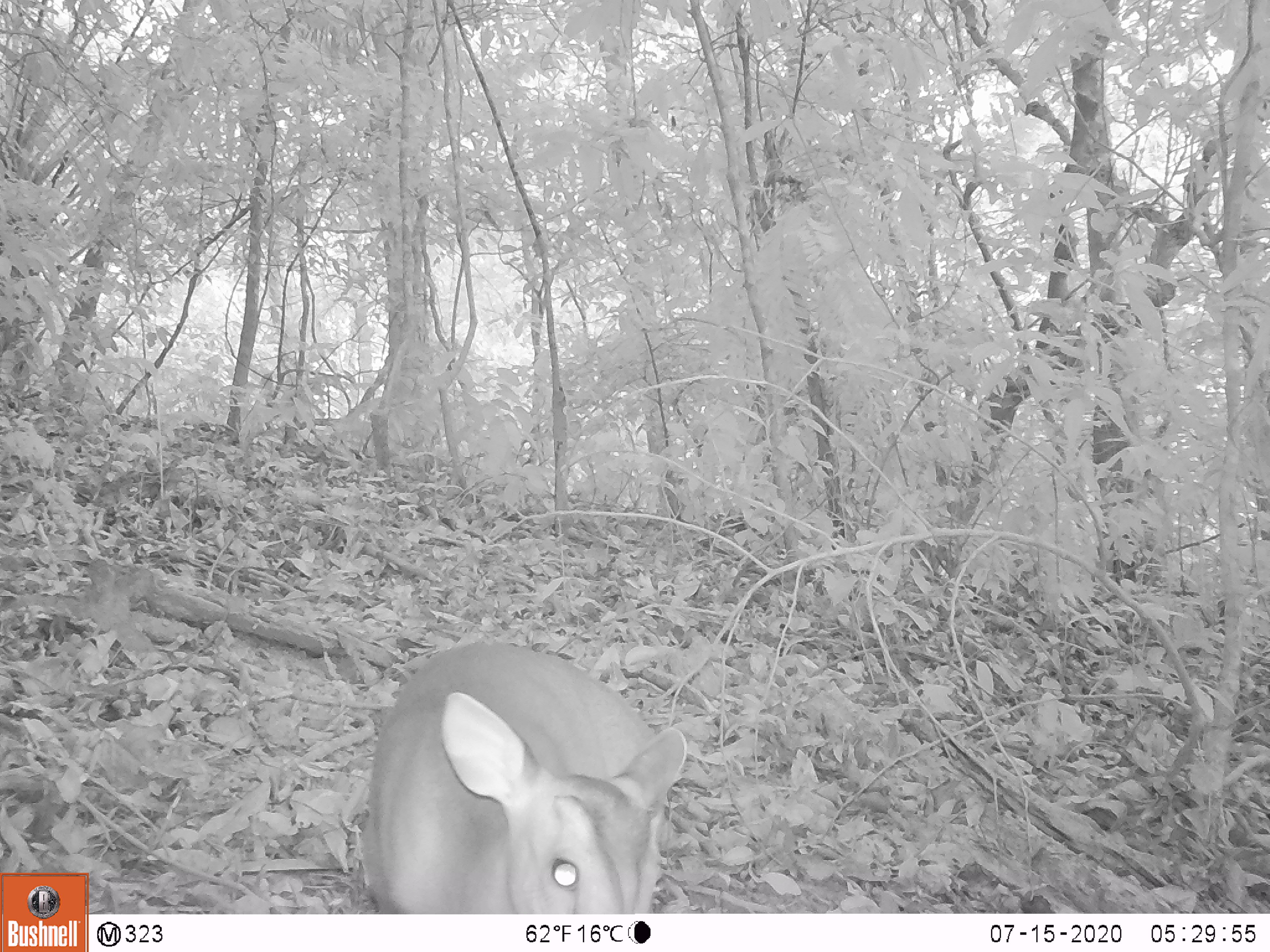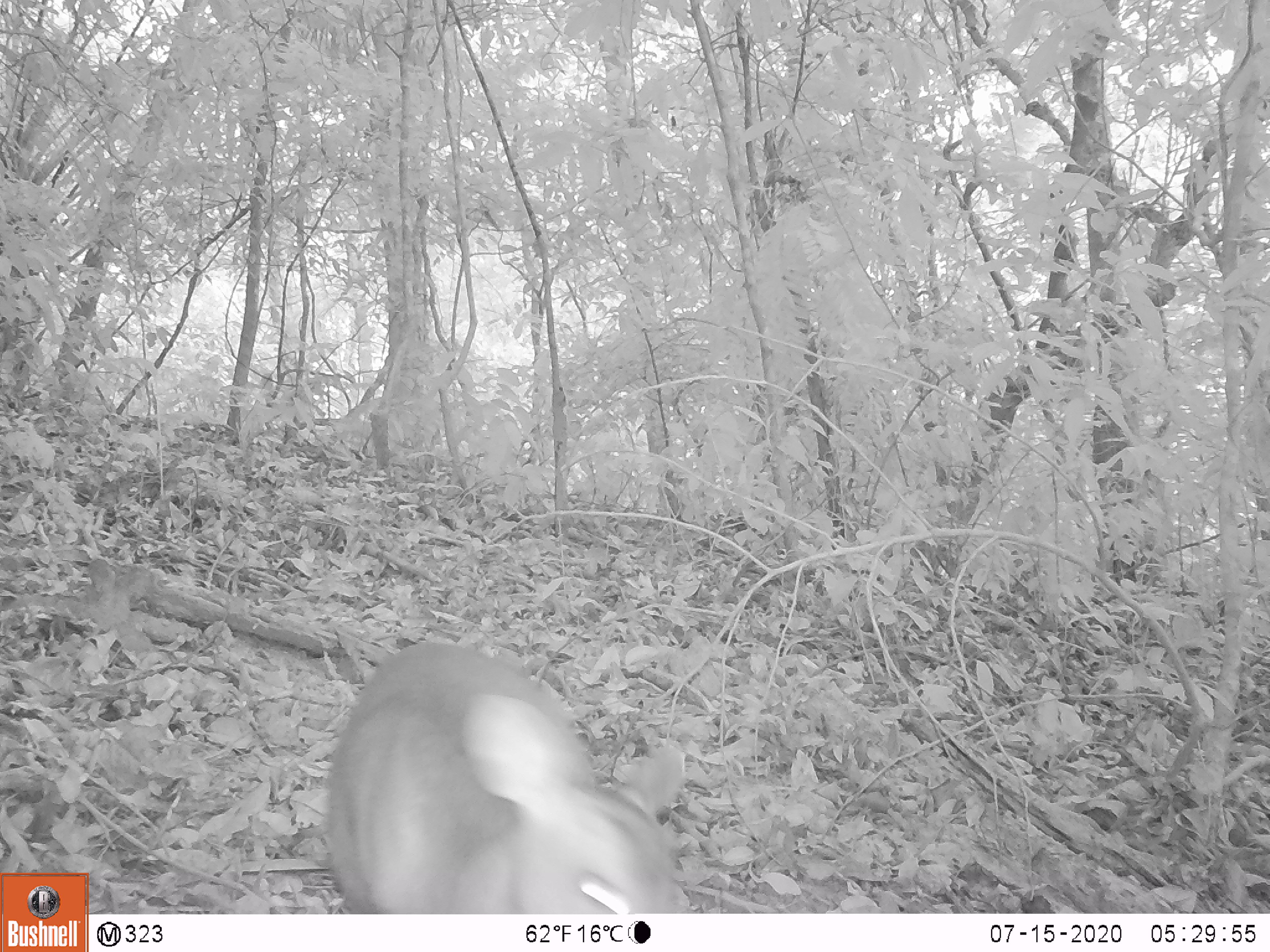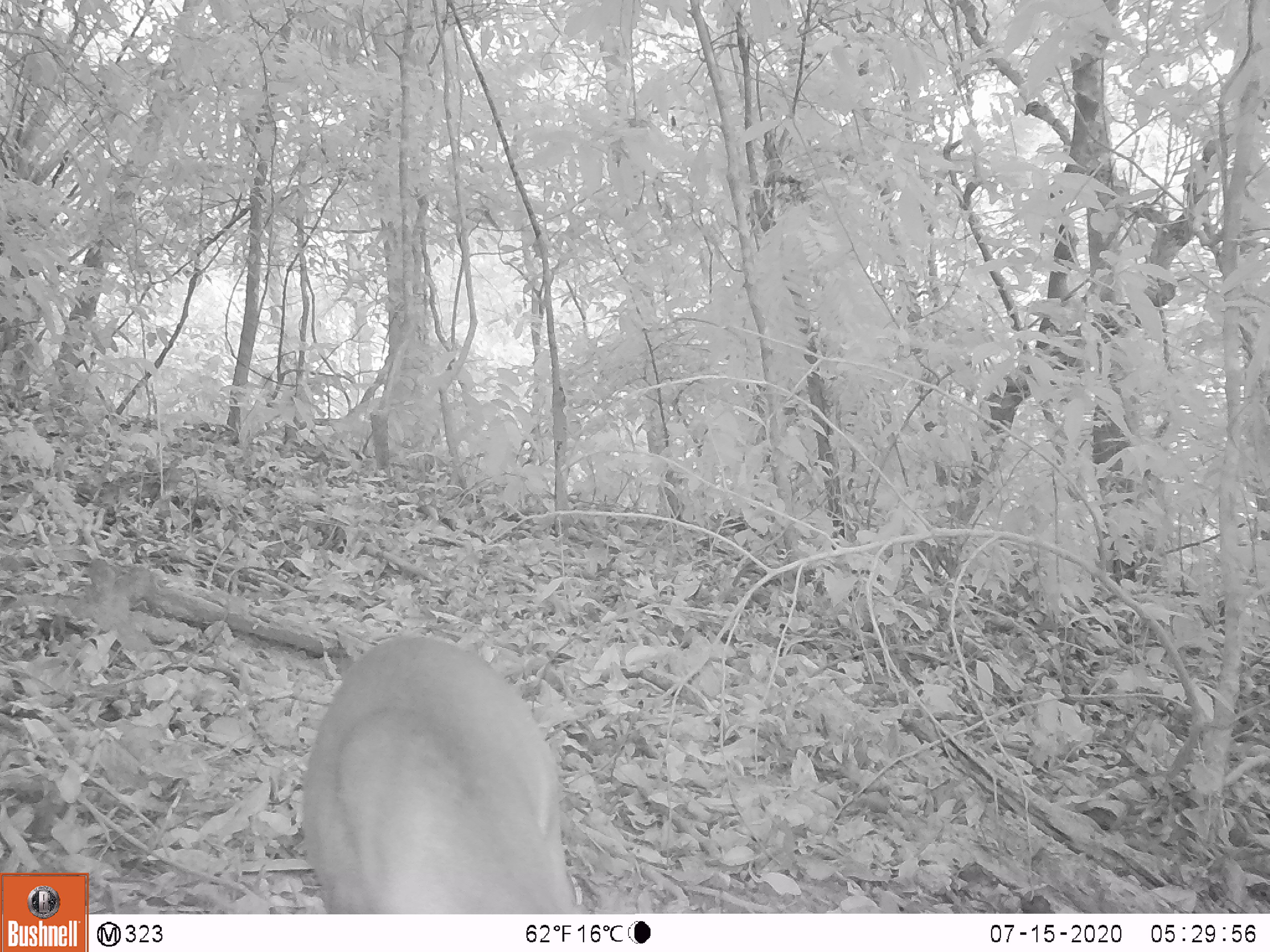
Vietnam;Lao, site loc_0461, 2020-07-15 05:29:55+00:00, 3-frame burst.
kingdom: Animalia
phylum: Chordata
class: Mammalia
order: Artiodactyla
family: Cervidae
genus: Muntiacus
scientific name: Muntiacus vuquangensis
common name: large-antlered muntjac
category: large antlered muntjac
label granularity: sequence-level